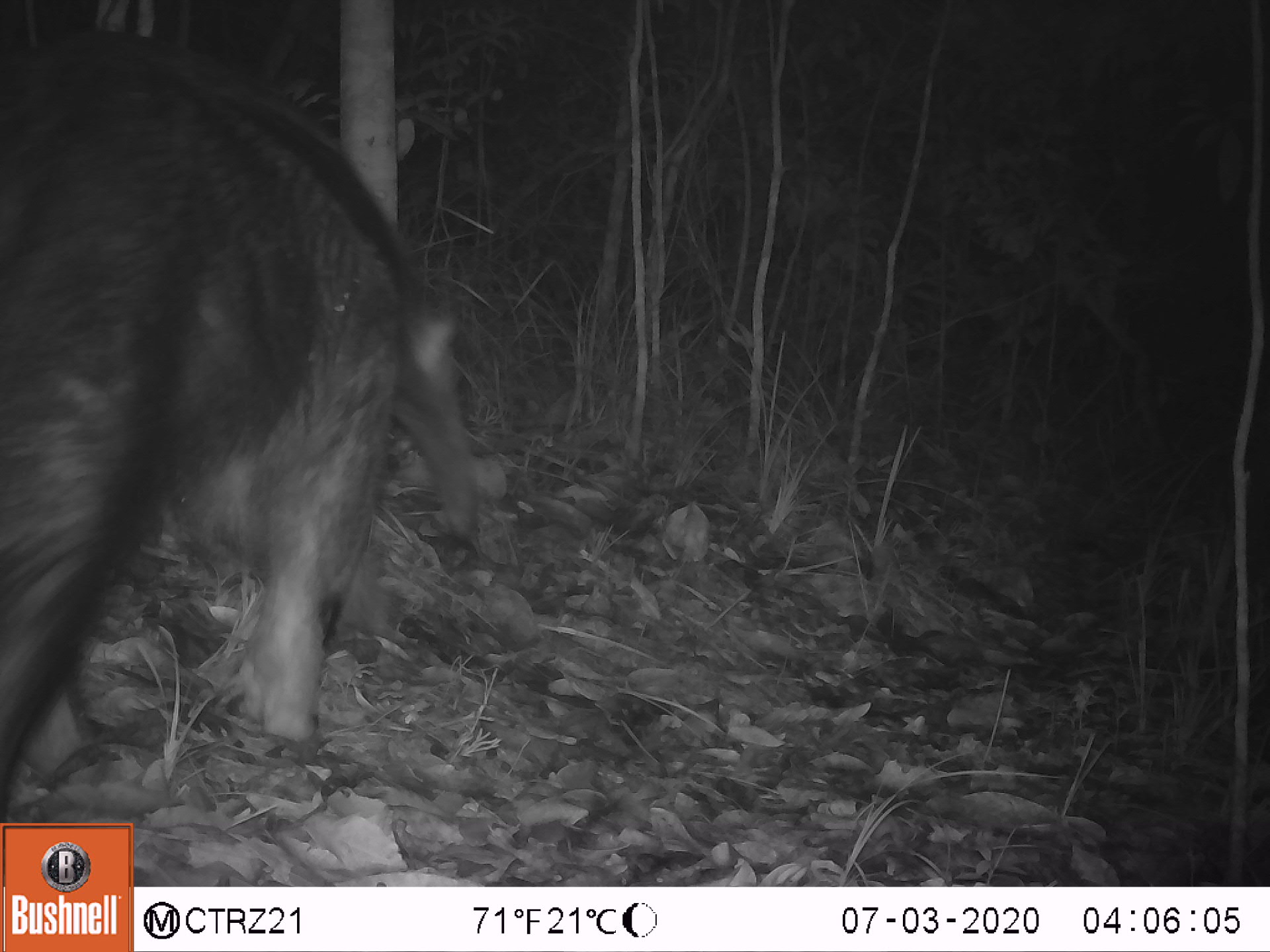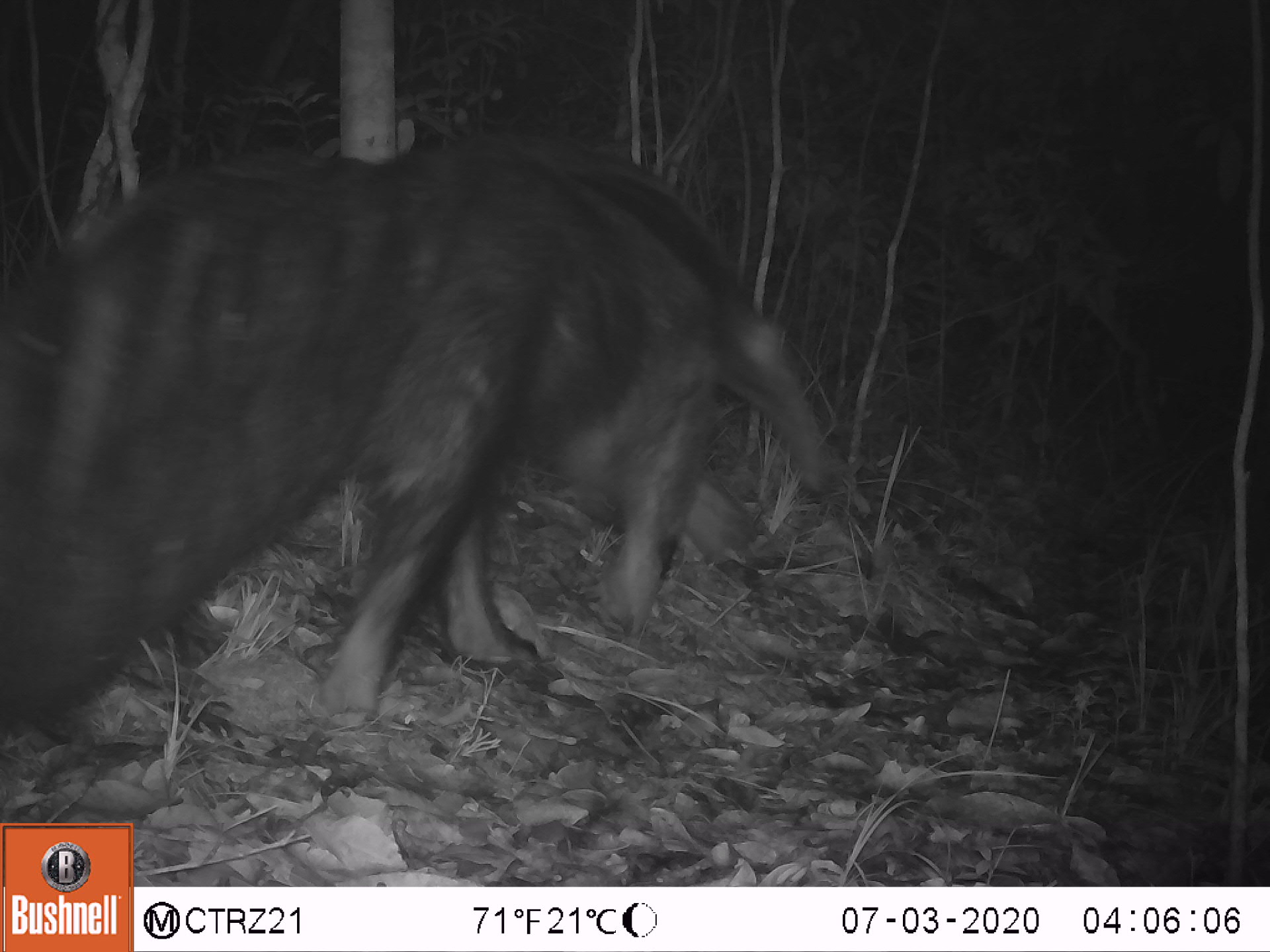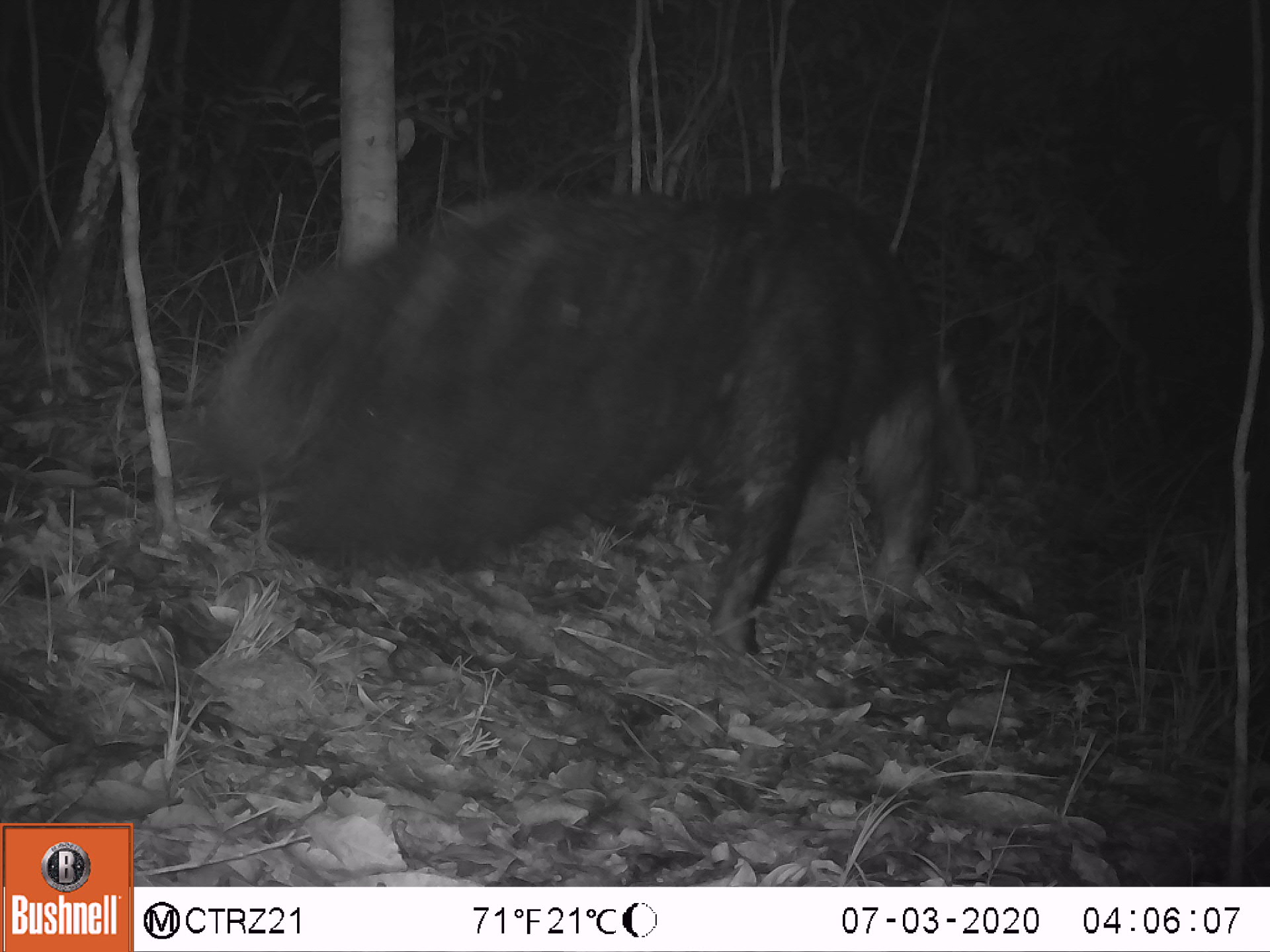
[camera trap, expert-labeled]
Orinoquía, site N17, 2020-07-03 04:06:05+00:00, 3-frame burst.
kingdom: Animalia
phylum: Chordata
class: Mammalia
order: Pilosa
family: Myrmecophagidae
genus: Myrmecophaga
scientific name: Myrmecophaga tridactyla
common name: giant anteater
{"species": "giant anteater (Myrmecophaga tridactyla)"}